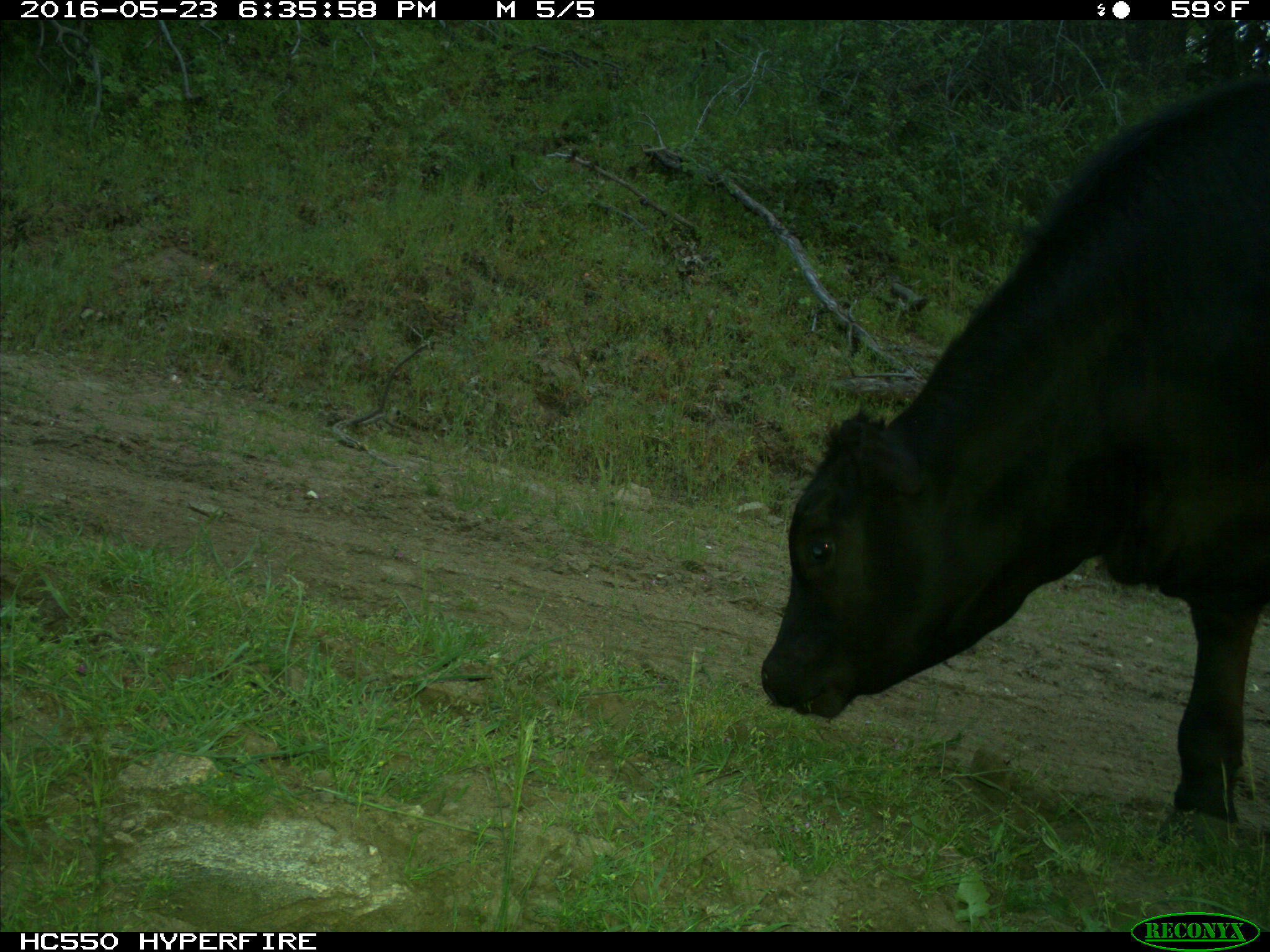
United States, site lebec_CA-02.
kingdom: Animalia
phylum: Chordata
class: Mammalia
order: Artiodactyla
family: Bovidae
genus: Bos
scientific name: Bos taurus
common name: domestic cow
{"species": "Bos taurus (domestic cow)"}